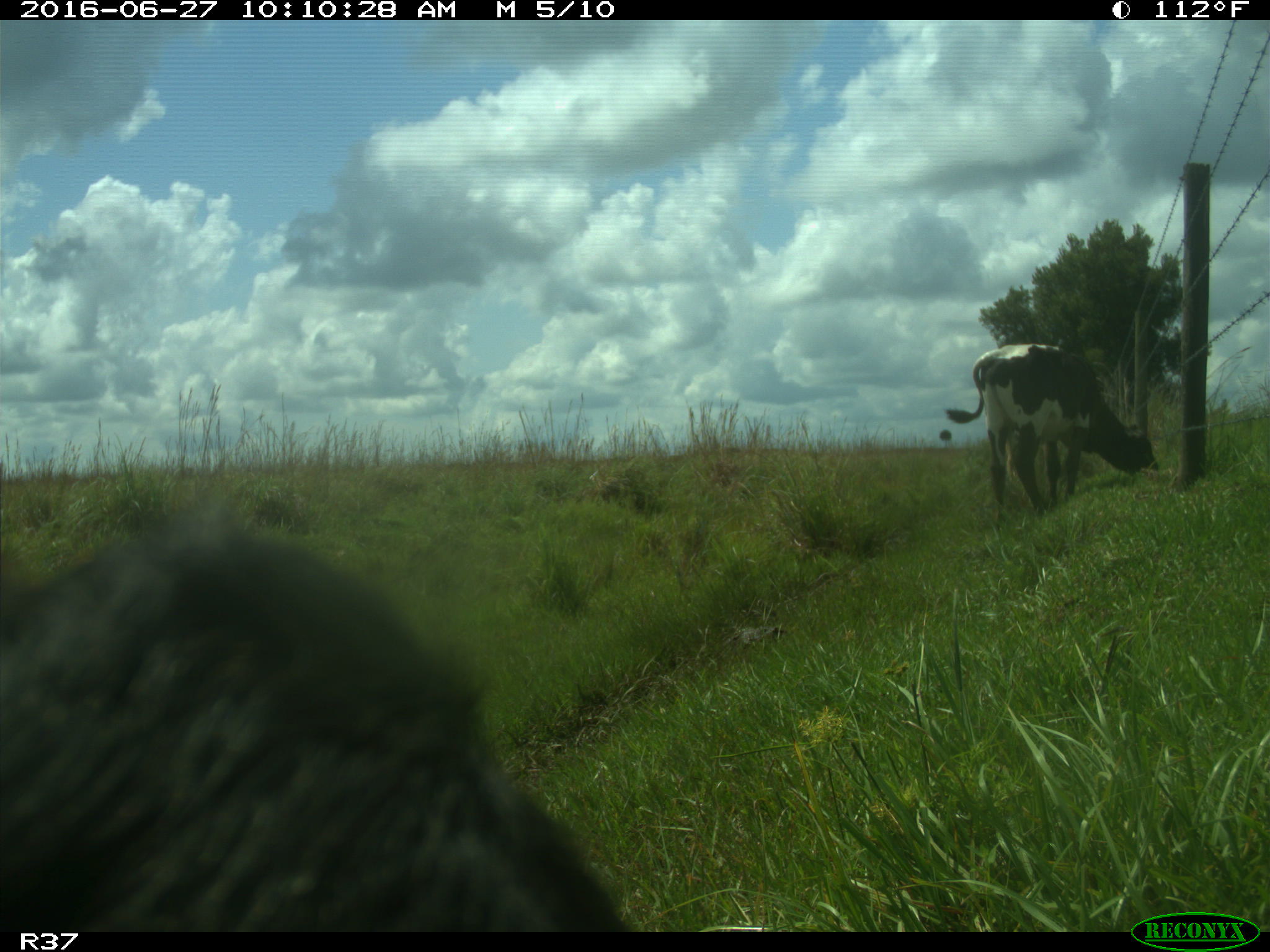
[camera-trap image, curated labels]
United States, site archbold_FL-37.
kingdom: Animalia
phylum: Chordata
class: Mammalia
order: Artiodactyla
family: Bovidae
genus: Bos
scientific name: Bos taurus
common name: domestic cow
Bos taurus (domestic cow).